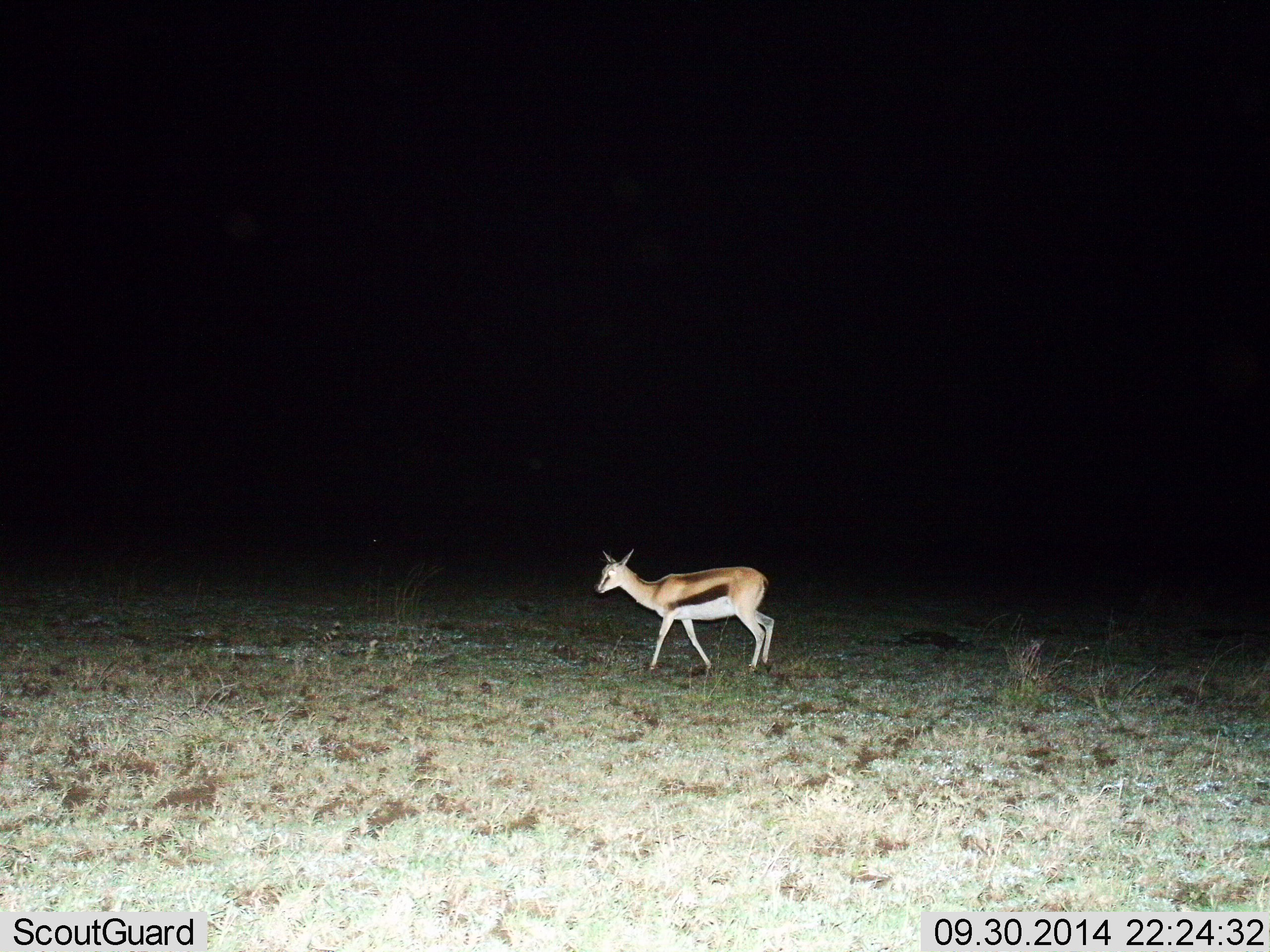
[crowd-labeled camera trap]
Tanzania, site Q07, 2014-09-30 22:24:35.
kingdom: Animalia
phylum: Chordata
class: Mammalia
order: Artiodactyla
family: Bovidae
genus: Eudorcas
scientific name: Eudorcas thomsonii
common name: thomson's gazelle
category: gazellethomsons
Gazellethomsons (thomson's gazelle) (Eudorcas thomsonii), count 1. Behavior (volunteer vote fractions): standing 20%, resting 0%, moving 80%, interacting 0%. Young present (vote fraction): 0%. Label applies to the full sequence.